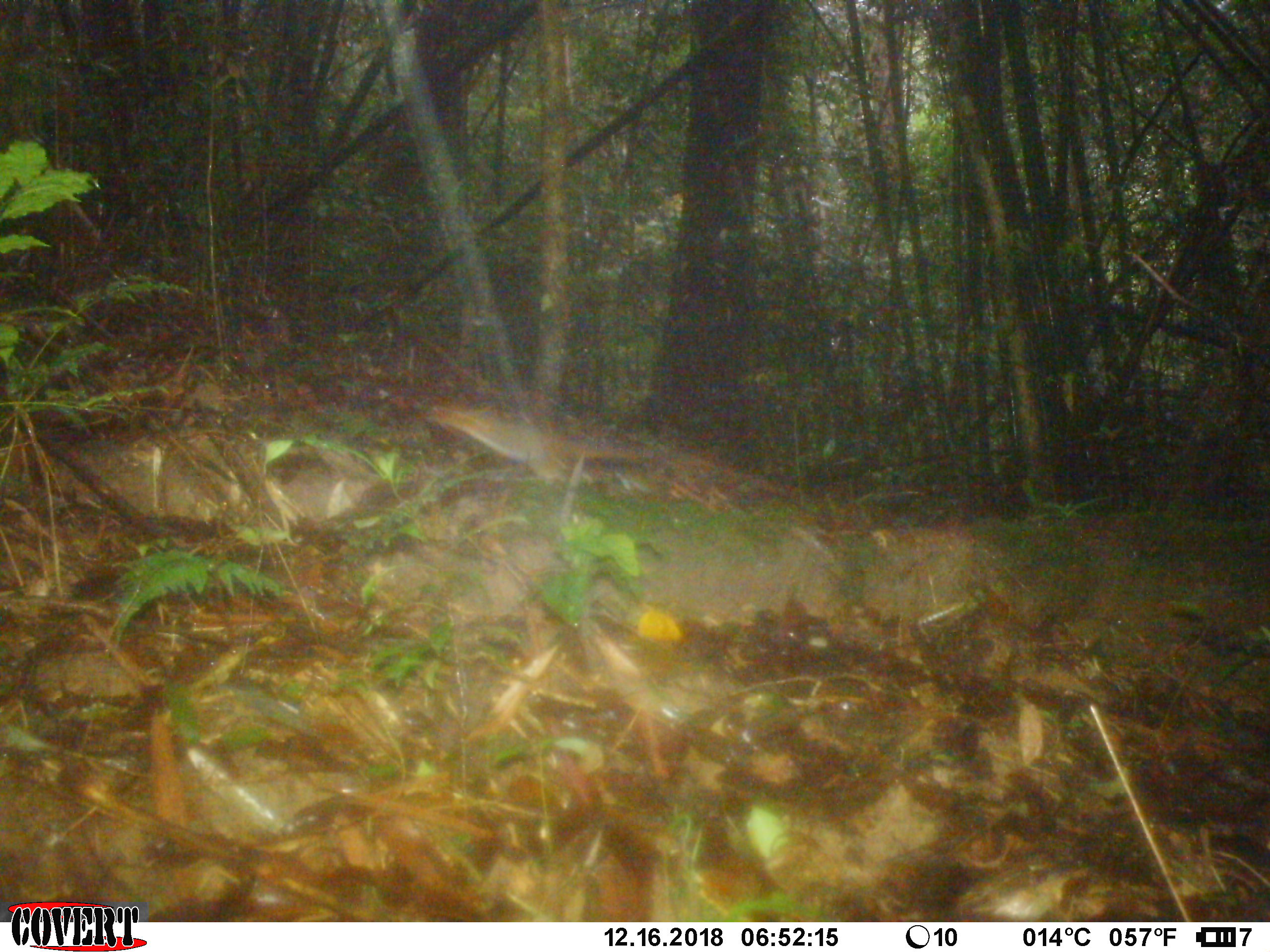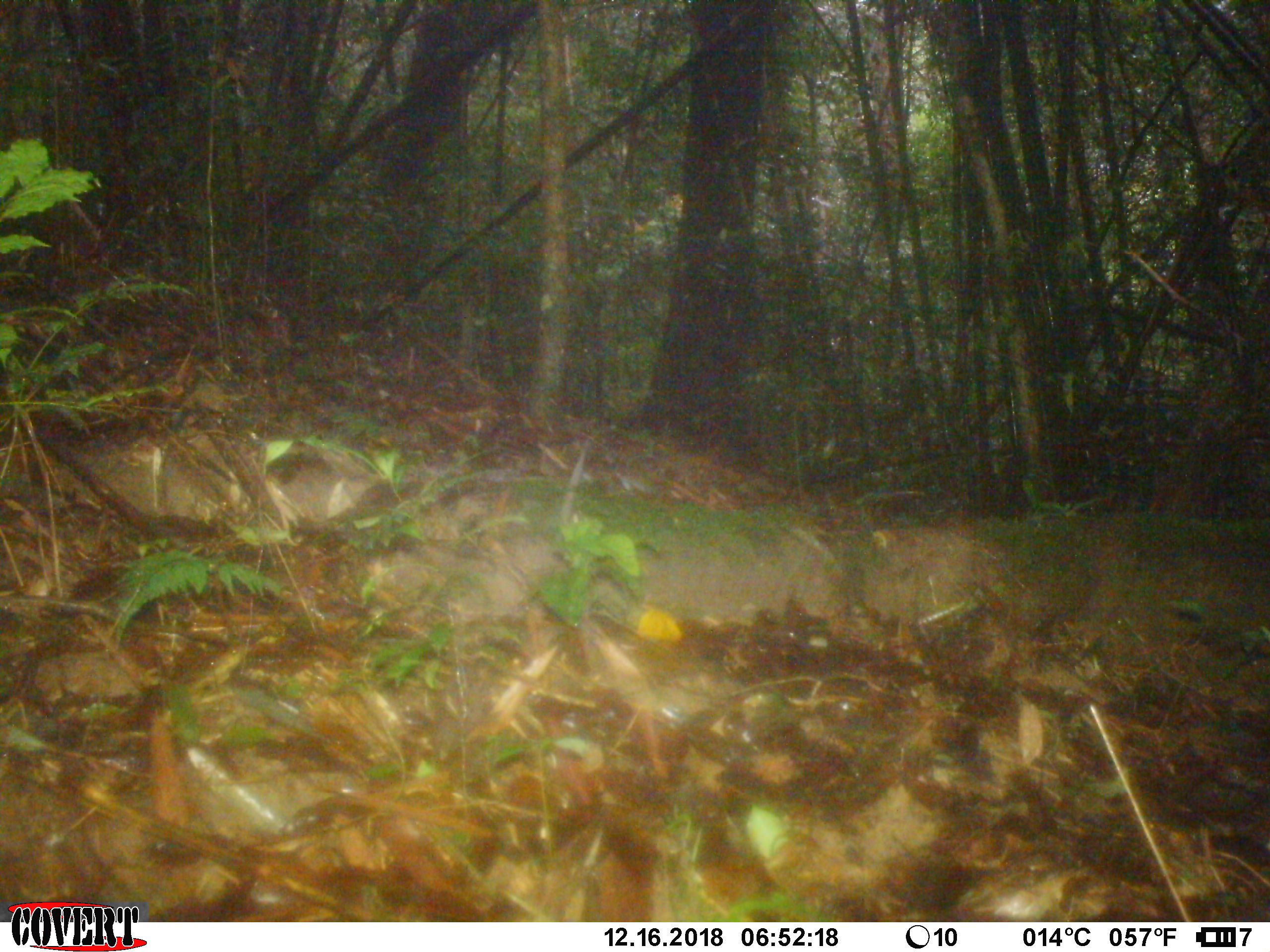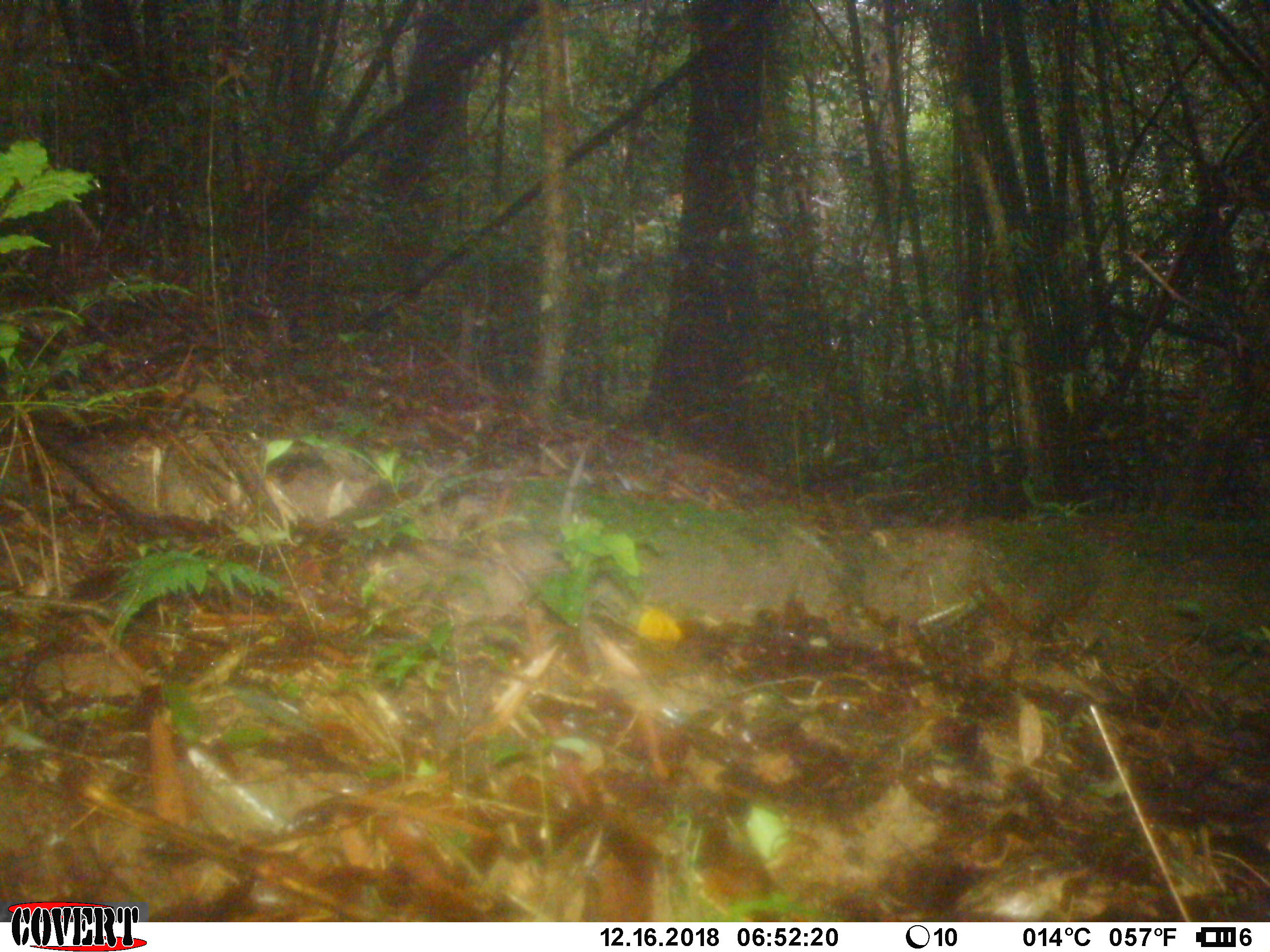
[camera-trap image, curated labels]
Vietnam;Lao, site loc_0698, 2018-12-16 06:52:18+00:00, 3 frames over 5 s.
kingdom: Animalia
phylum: Chordata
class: Mammalia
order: Rodentia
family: Sciuridae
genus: Sciurus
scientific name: Sciurus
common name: squirrel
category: unidentified squirrel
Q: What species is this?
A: Unidentified squirrel (squirrel) (Sciurus).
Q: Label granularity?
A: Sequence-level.